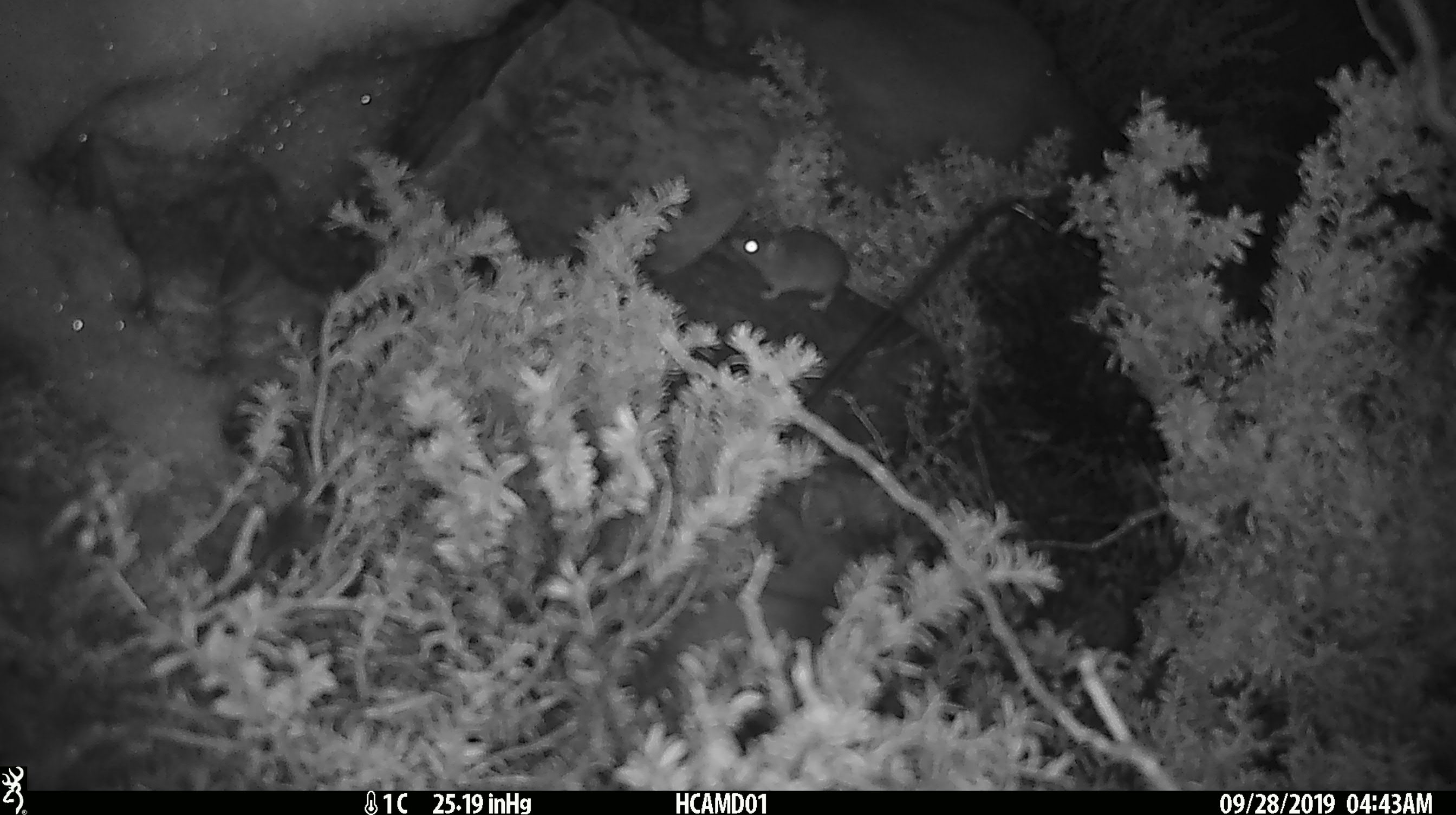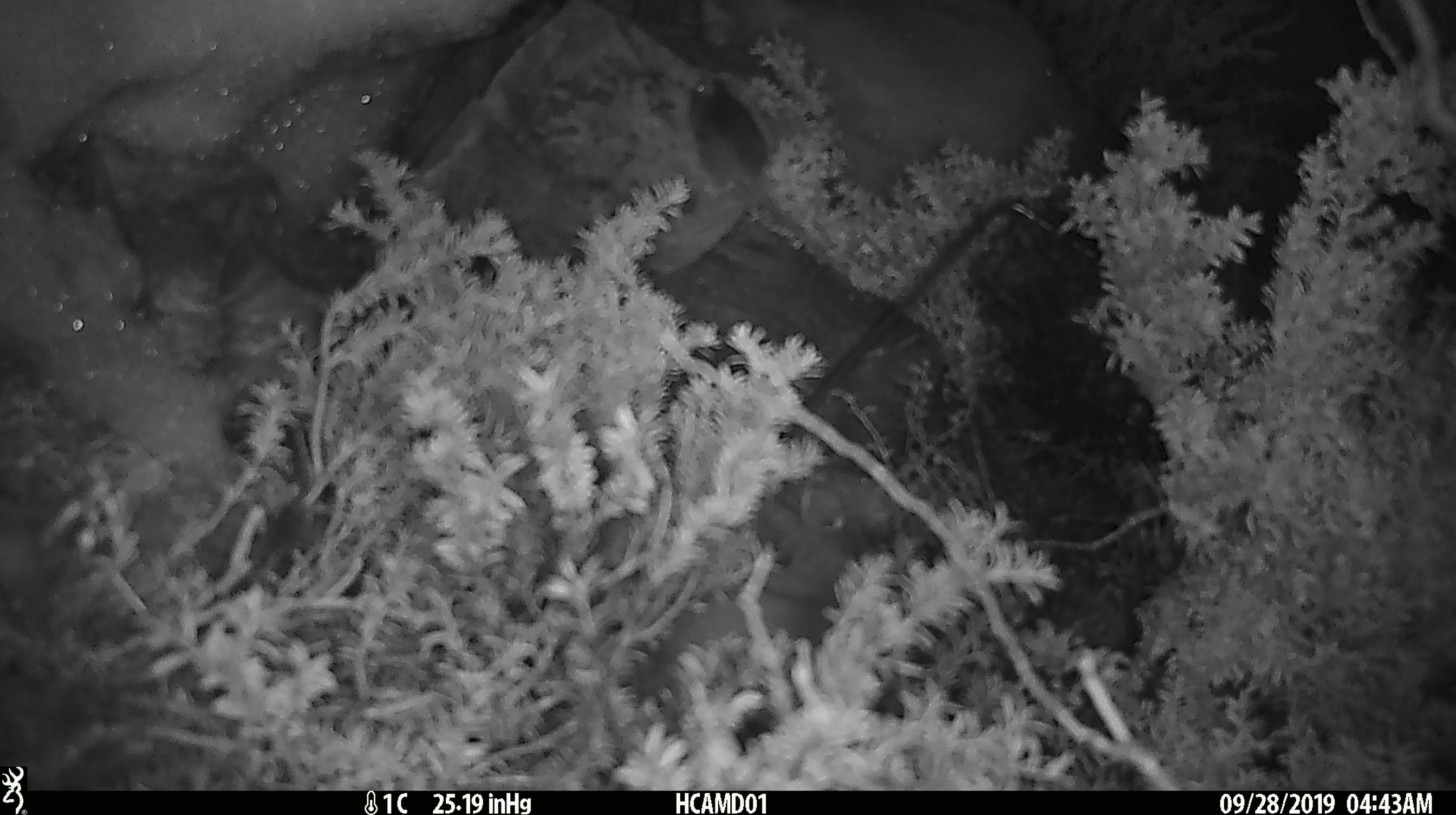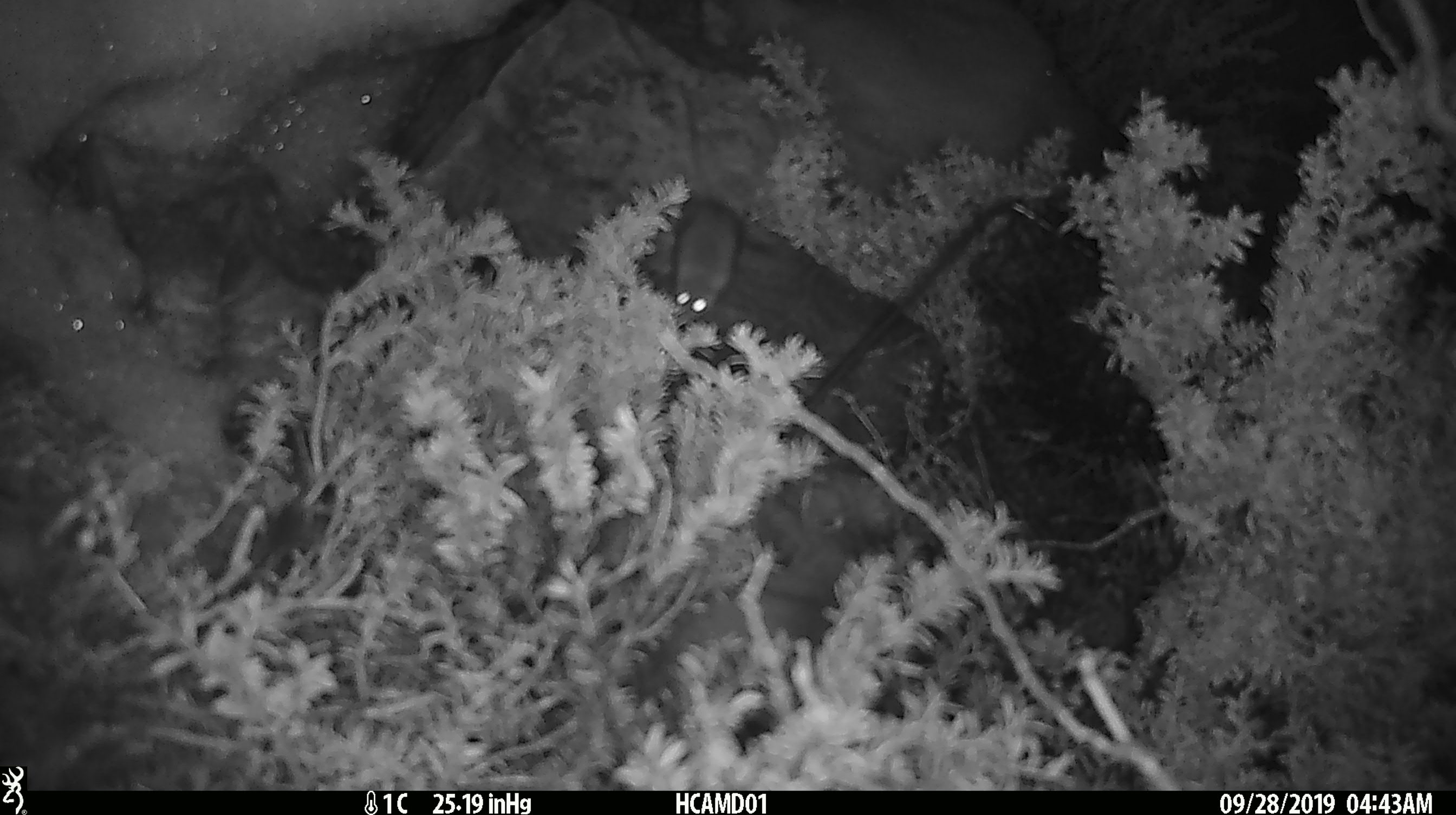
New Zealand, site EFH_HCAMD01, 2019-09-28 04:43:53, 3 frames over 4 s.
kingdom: Animalia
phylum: Chordata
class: Mammalia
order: Rodentia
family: Muridae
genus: Mus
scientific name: Mus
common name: mouse